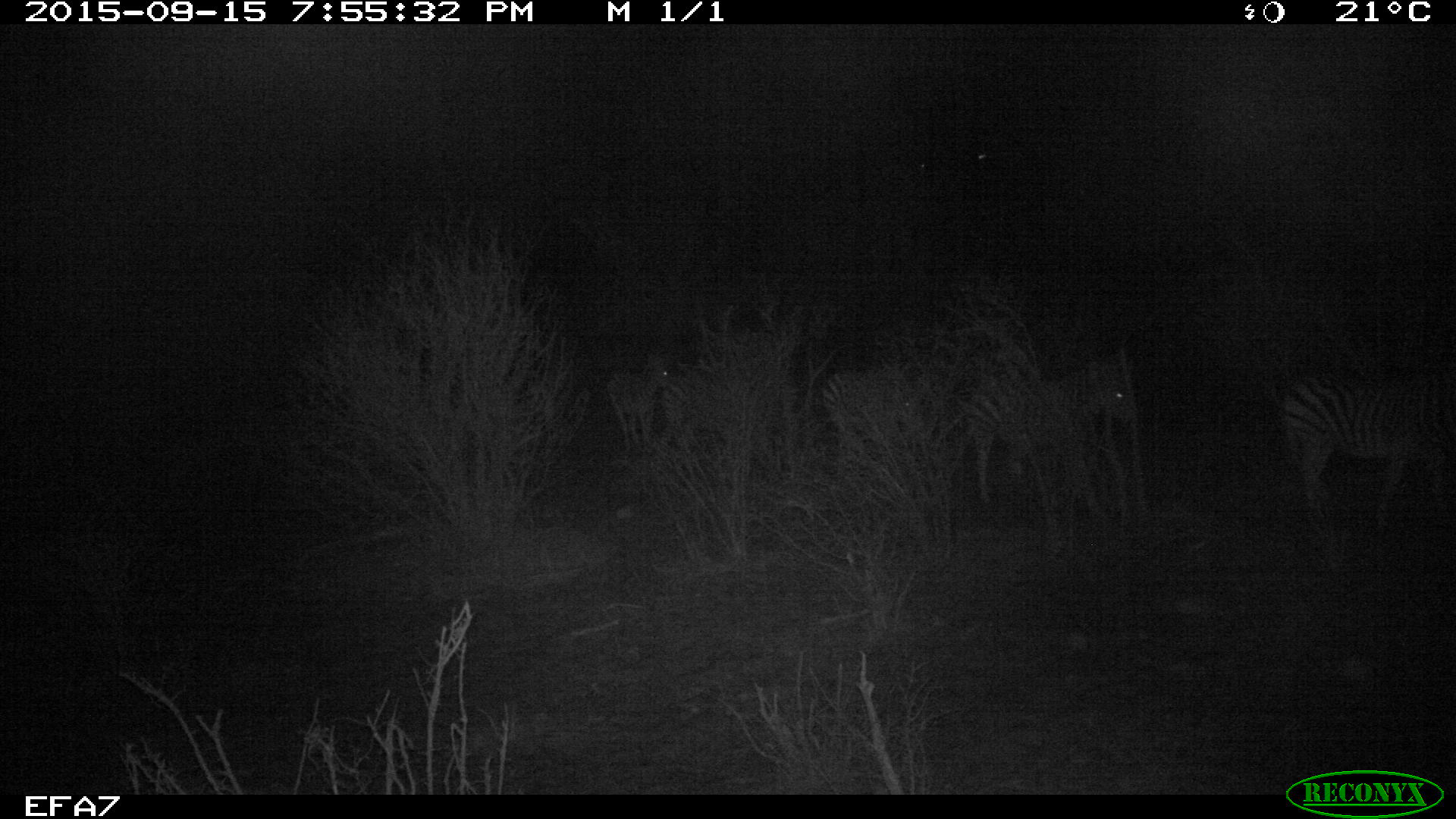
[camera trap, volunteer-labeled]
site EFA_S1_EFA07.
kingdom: Animalia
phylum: Chordata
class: Mammalia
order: Perissodactyla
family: Equidae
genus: Equus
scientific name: Equus quagga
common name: plains zebra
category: zebraplains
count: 5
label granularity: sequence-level